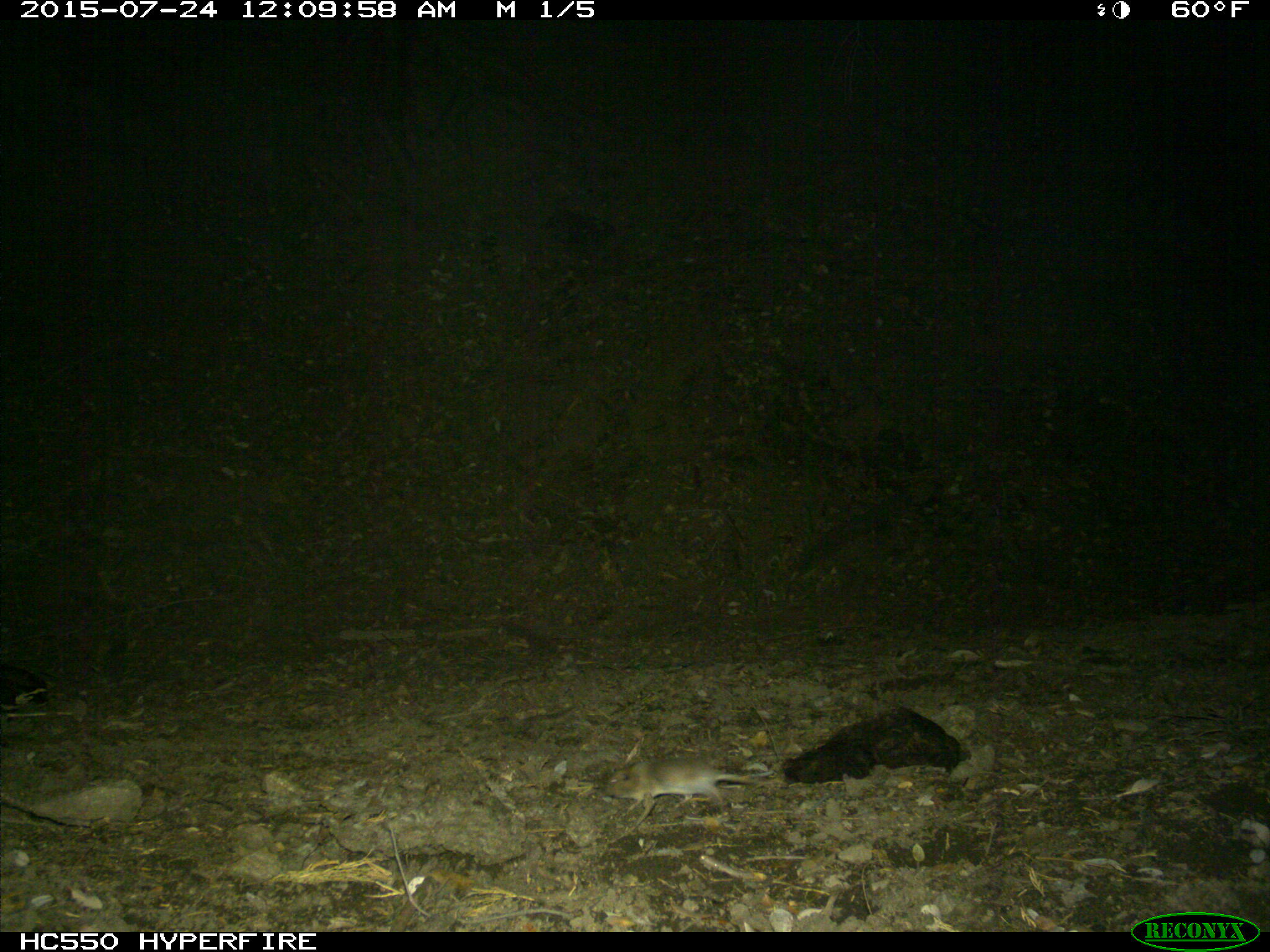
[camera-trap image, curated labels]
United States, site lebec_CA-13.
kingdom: Animalia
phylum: Chordata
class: Mammalia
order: Rodentia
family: Cricetidae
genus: Neotoma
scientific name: Neotoma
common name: pack rat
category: unidentified pack rat